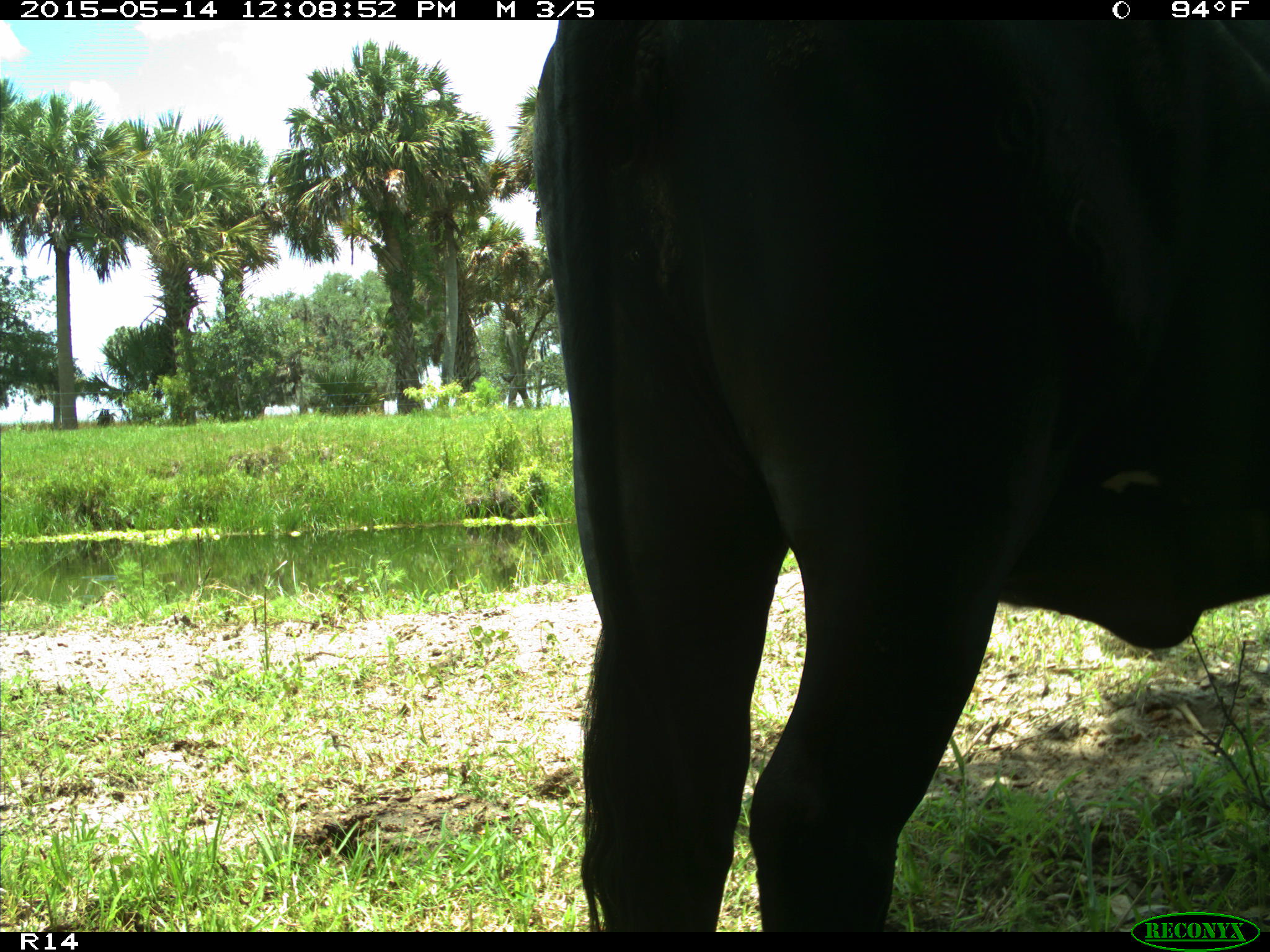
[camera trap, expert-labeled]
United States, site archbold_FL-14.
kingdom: Animalia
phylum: Chordata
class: Mammalia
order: Artiodactyla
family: Bovidae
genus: Bos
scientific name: Bos taurus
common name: domestic cow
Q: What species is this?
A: Bos taurus (domestic cow).